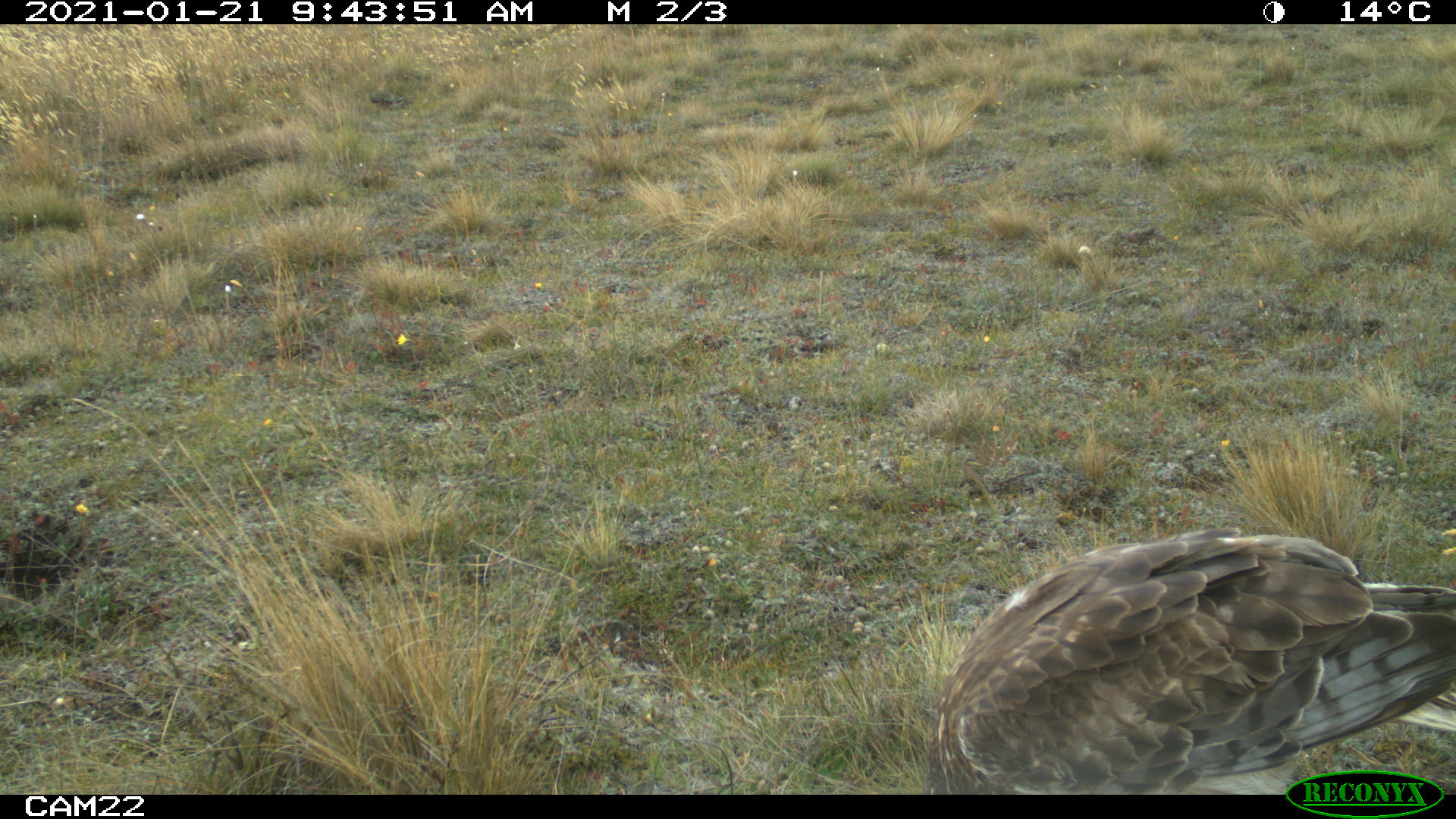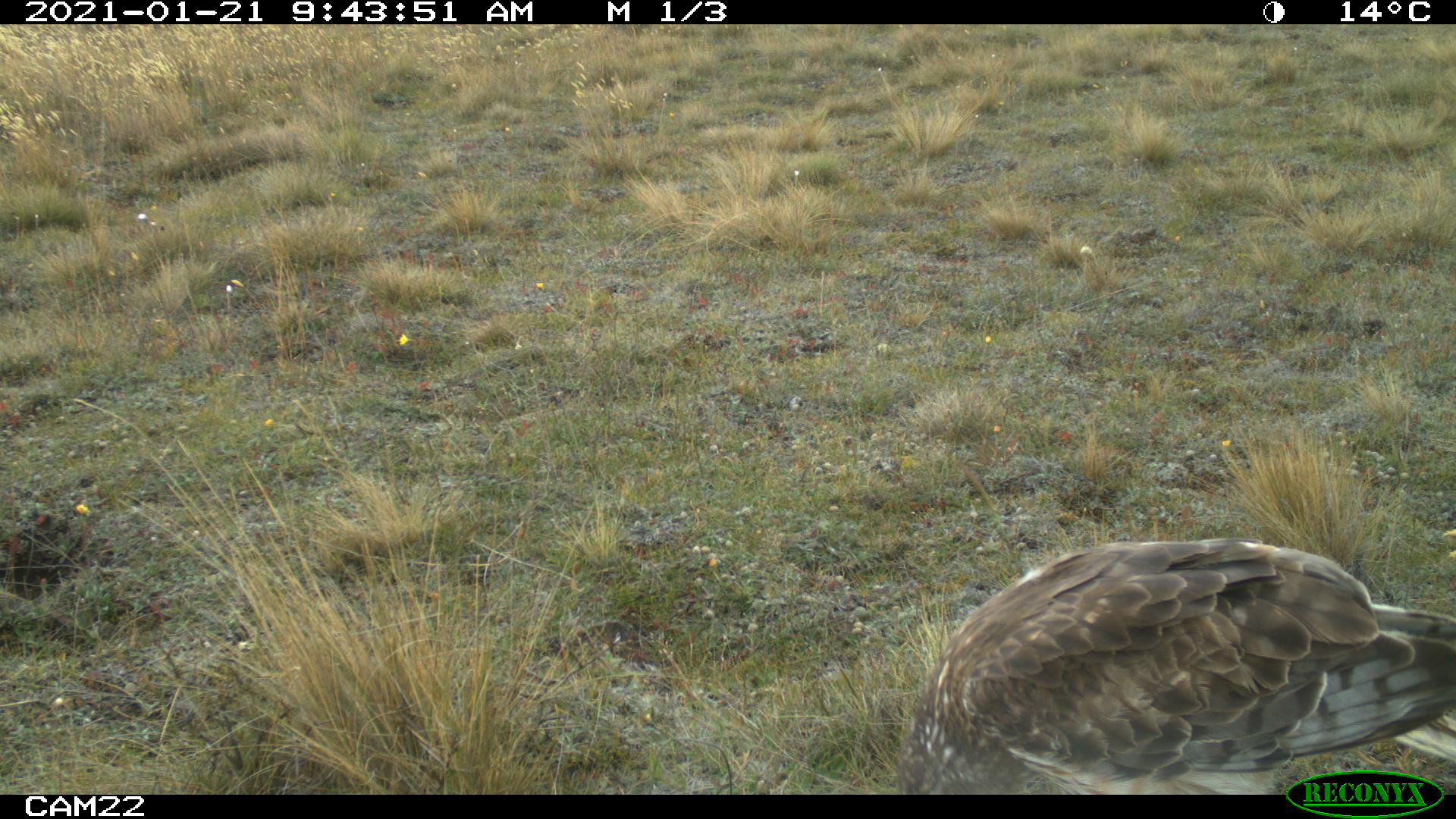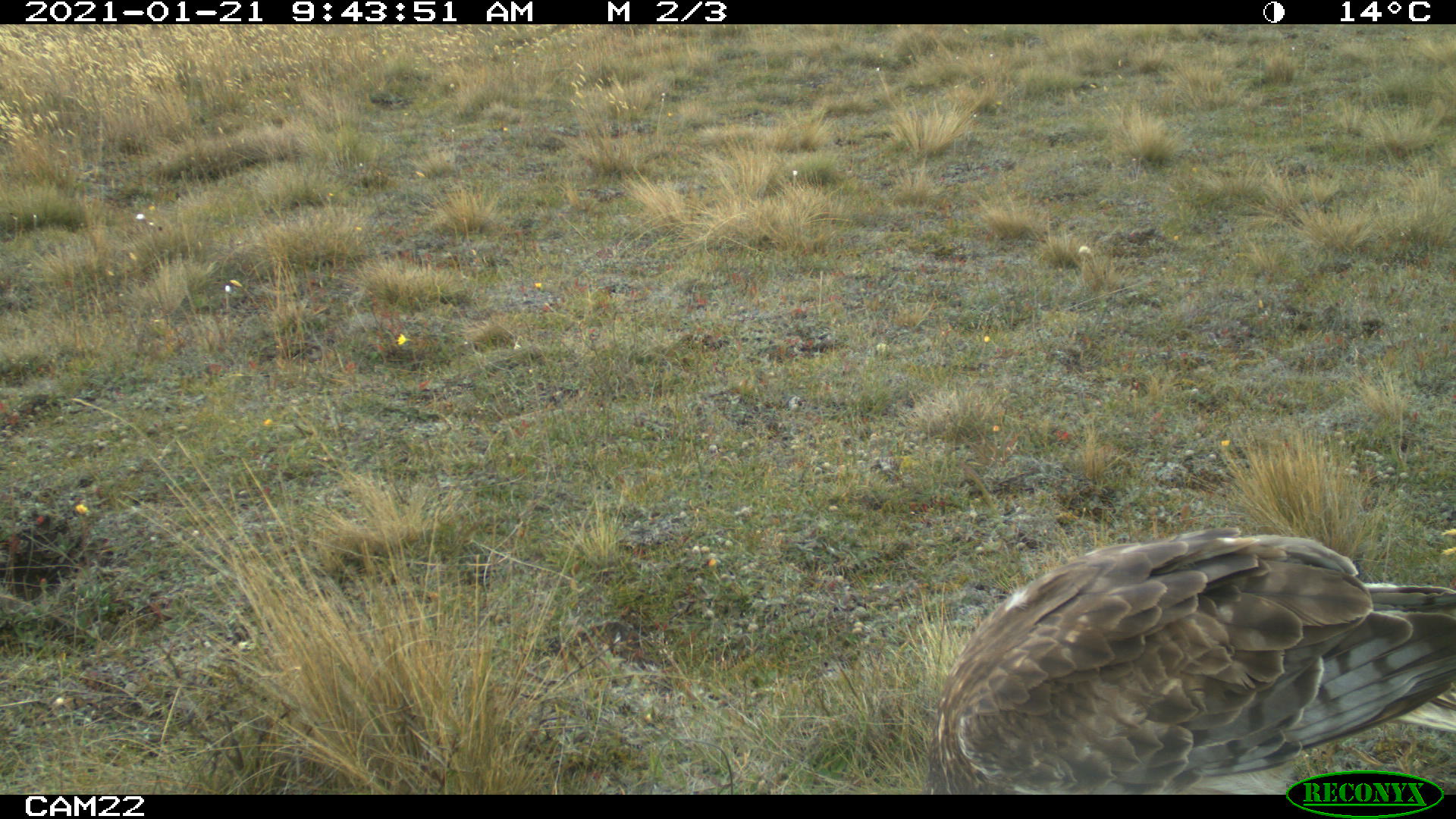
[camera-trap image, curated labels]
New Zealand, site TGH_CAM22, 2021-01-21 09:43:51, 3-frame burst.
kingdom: Animalia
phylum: Chordata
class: Aves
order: Accipitriformes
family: Accipitridae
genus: Circus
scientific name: Circus approximans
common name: swamp harrier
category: harrier